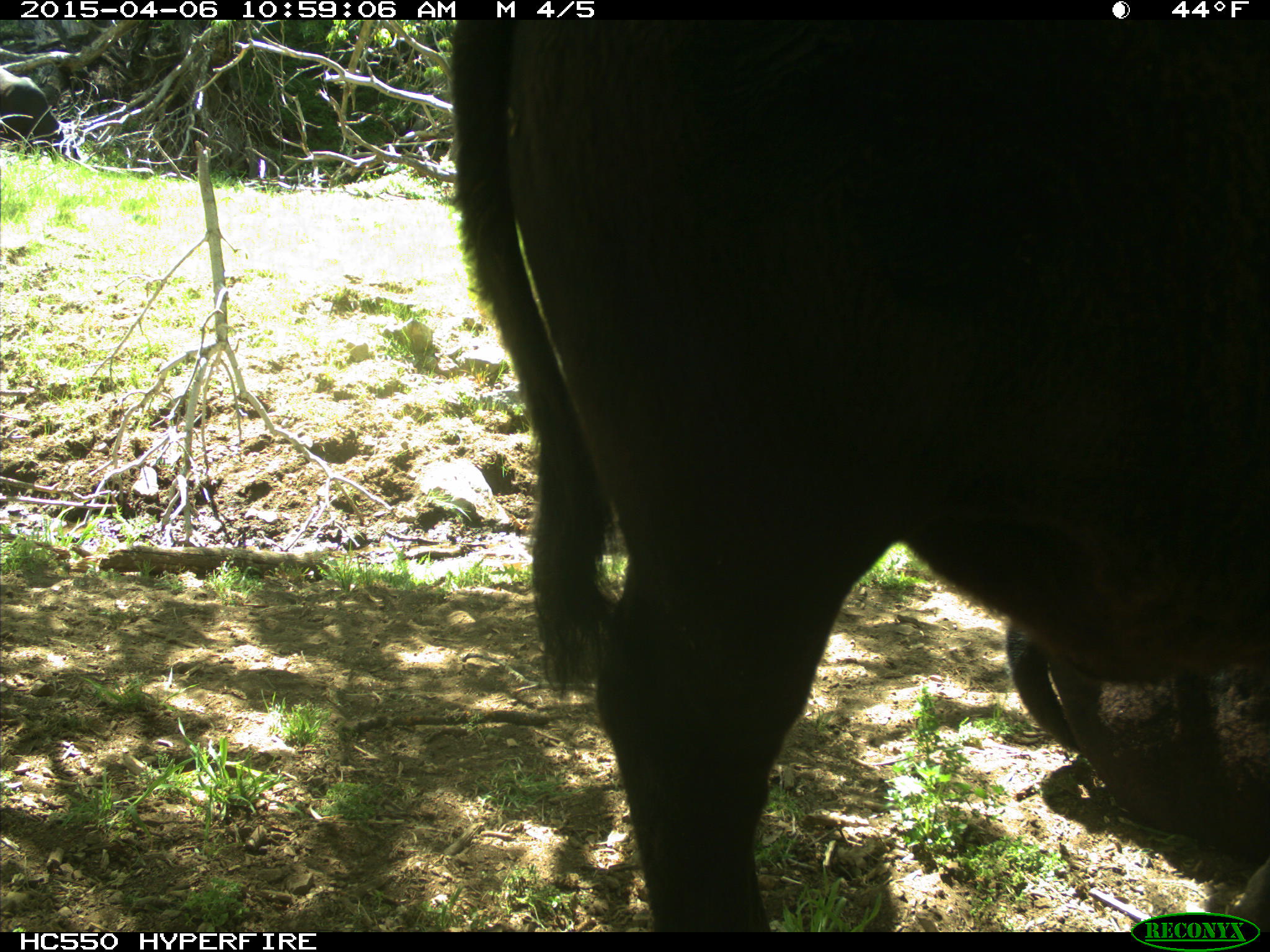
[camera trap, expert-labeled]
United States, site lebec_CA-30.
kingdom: Animalia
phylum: Chordata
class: Mammalia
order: Artiodactyla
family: Bovidae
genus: Bos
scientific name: Bos taurus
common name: domestic cow